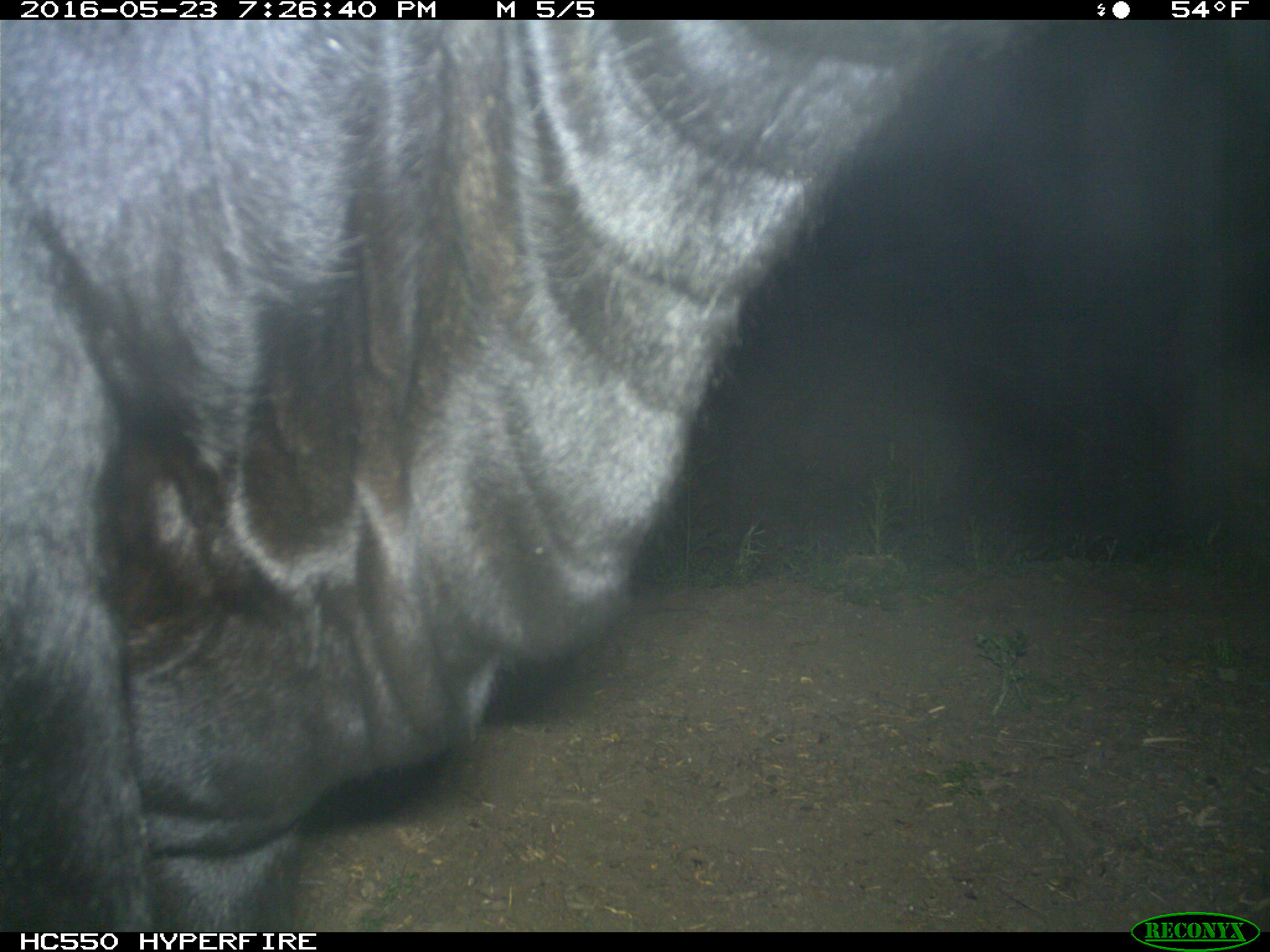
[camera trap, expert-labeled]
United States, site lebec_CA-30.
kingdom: Animalia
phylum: Chordata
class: Mammalia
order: Artiodactyla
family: Bovidae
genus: Bos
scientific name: Bos taurus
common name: domestic cow